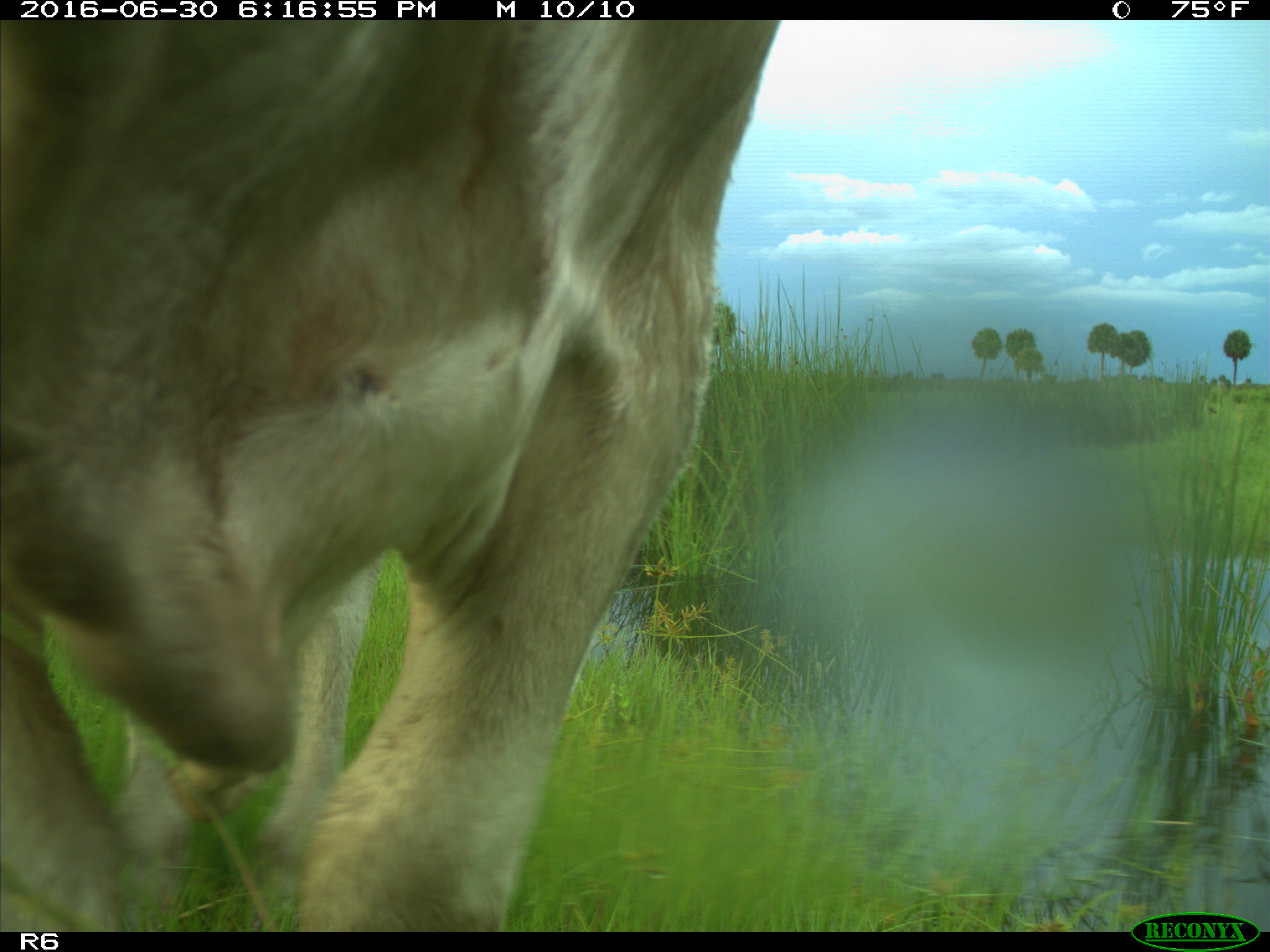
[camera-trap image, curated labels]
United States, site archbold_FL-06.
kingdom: Animalia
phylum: Chordata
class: Mammalia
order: Artiodactyla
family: Bovidae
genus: Bos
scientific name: Bos taurus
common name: domestic cow